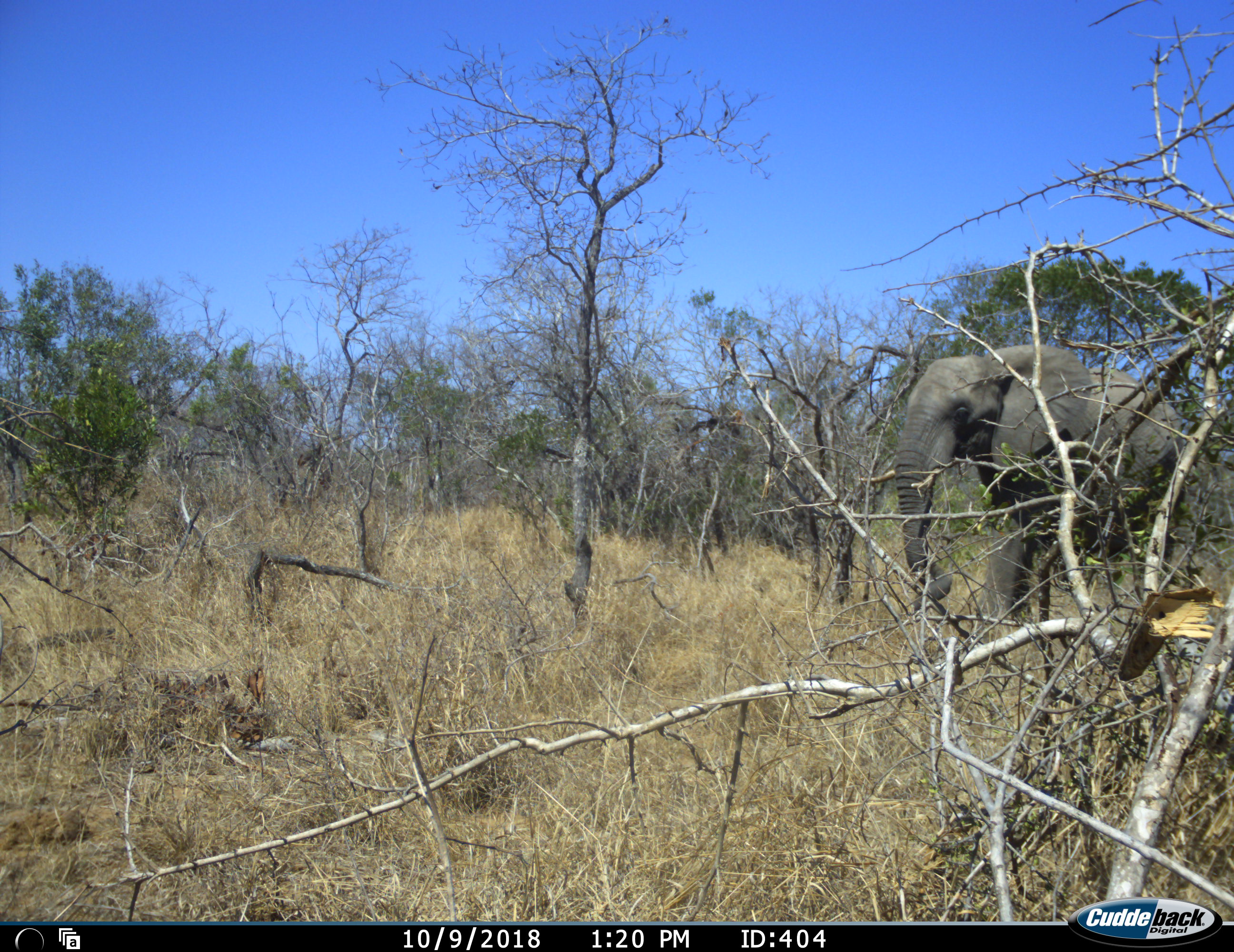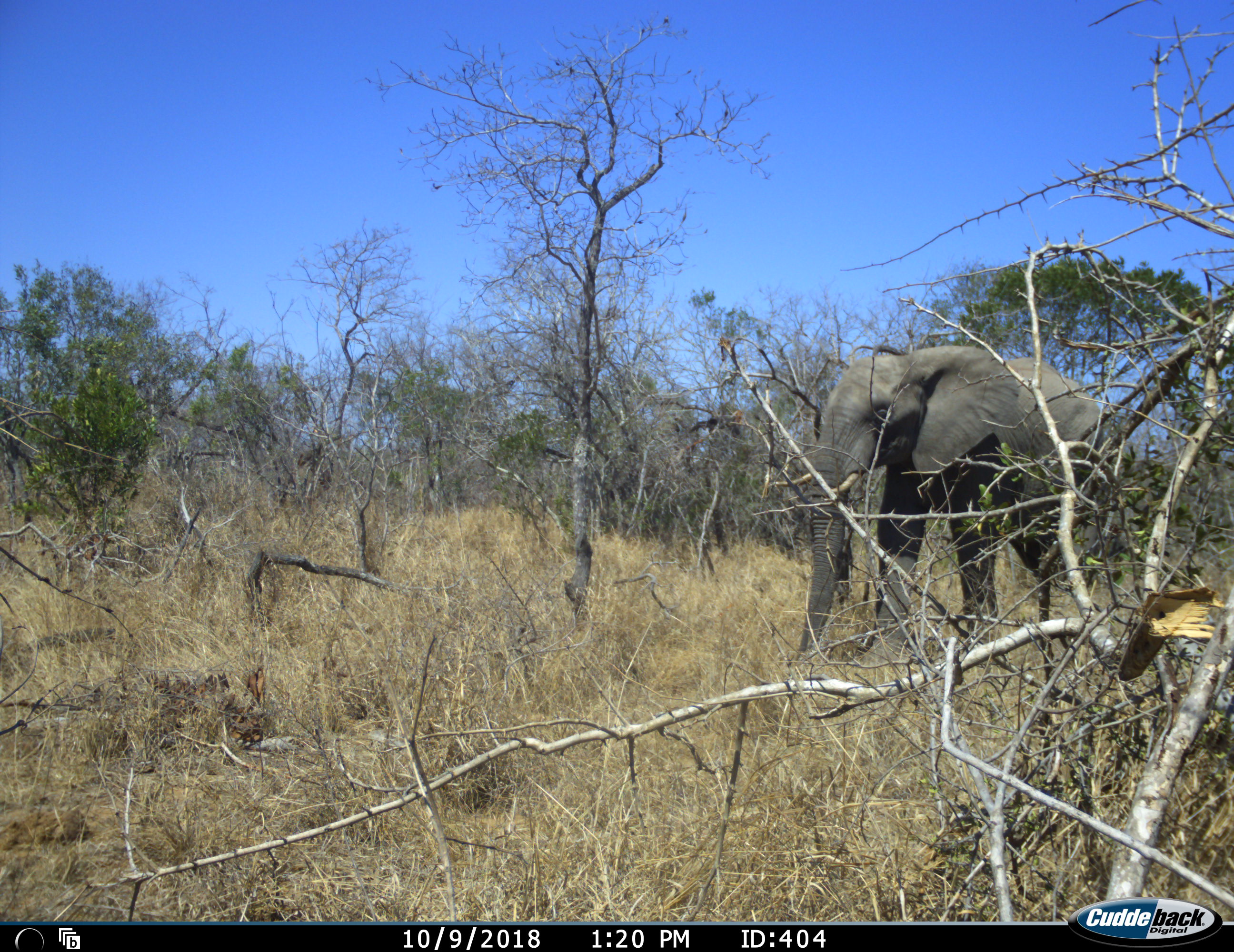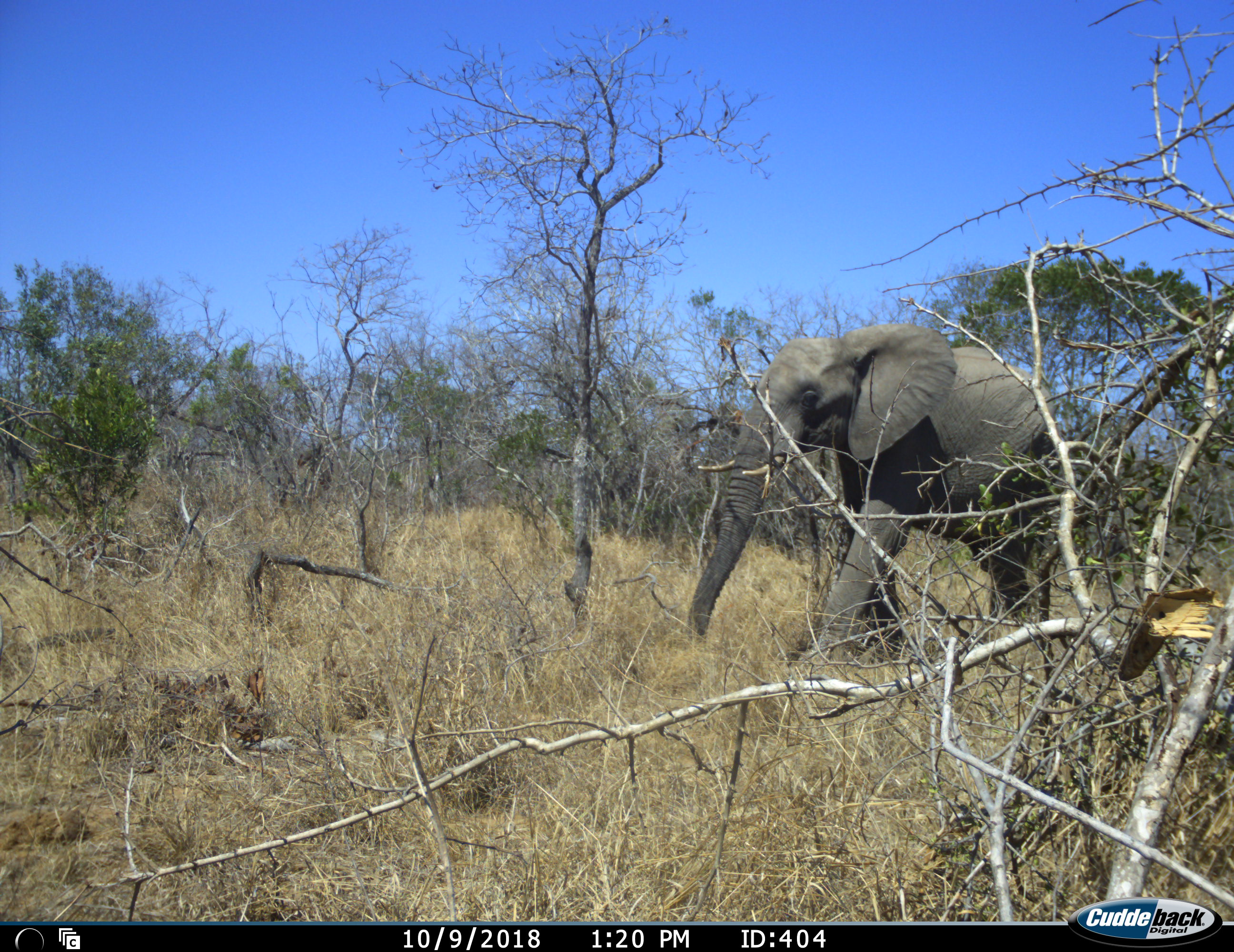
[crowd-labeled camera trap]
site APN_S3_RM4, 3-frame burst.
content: unidentified animal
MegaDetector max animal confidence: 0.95